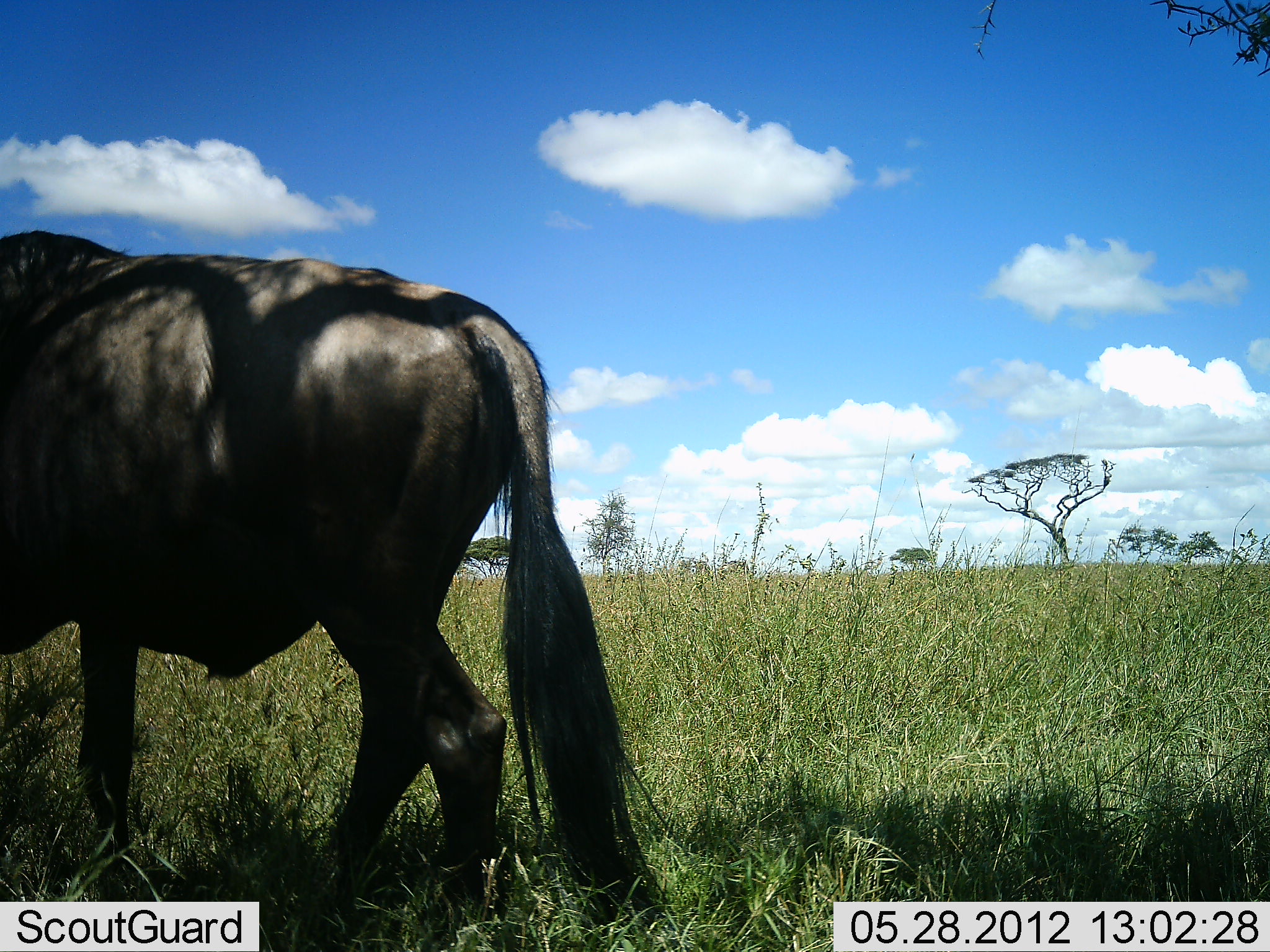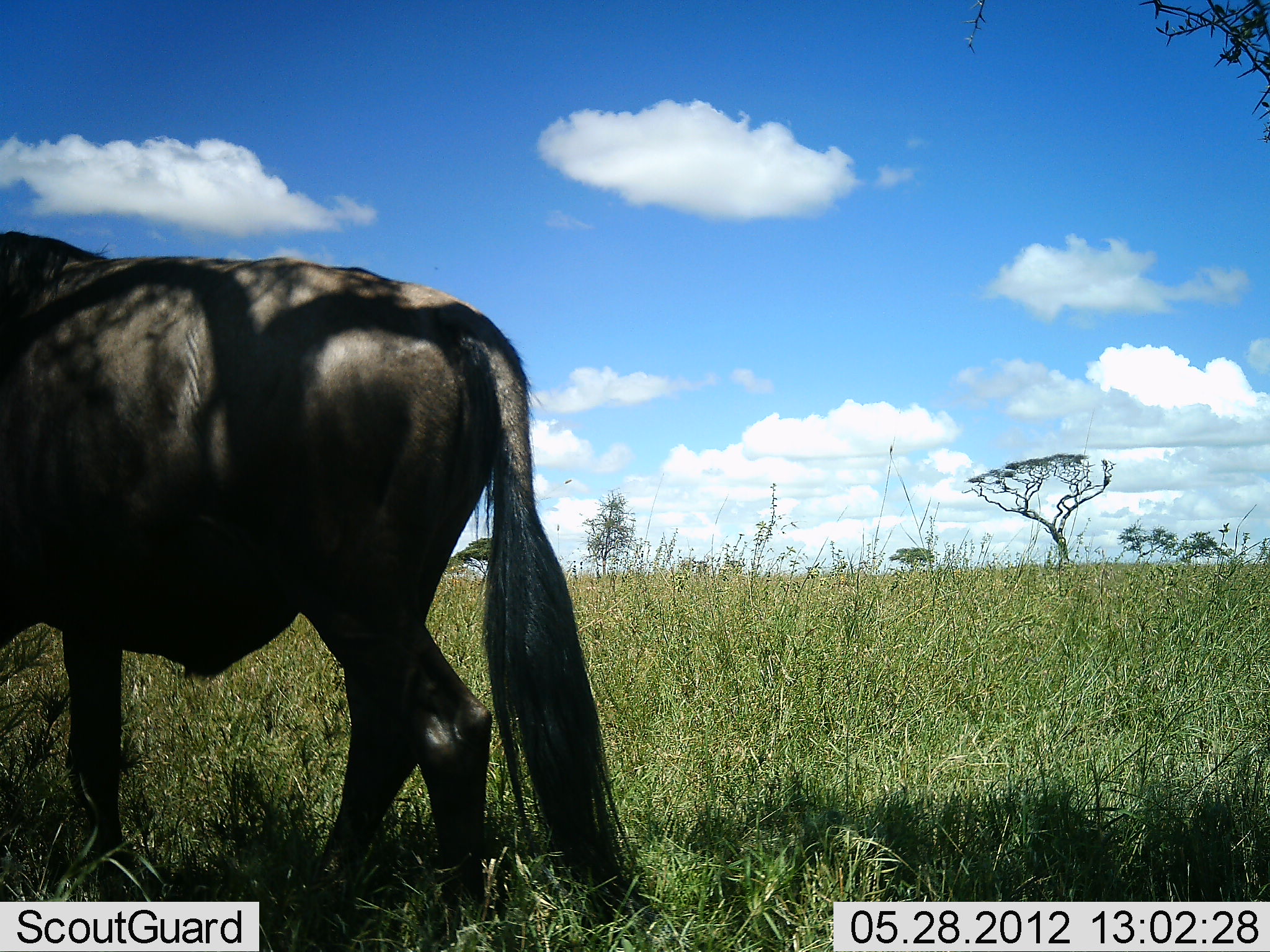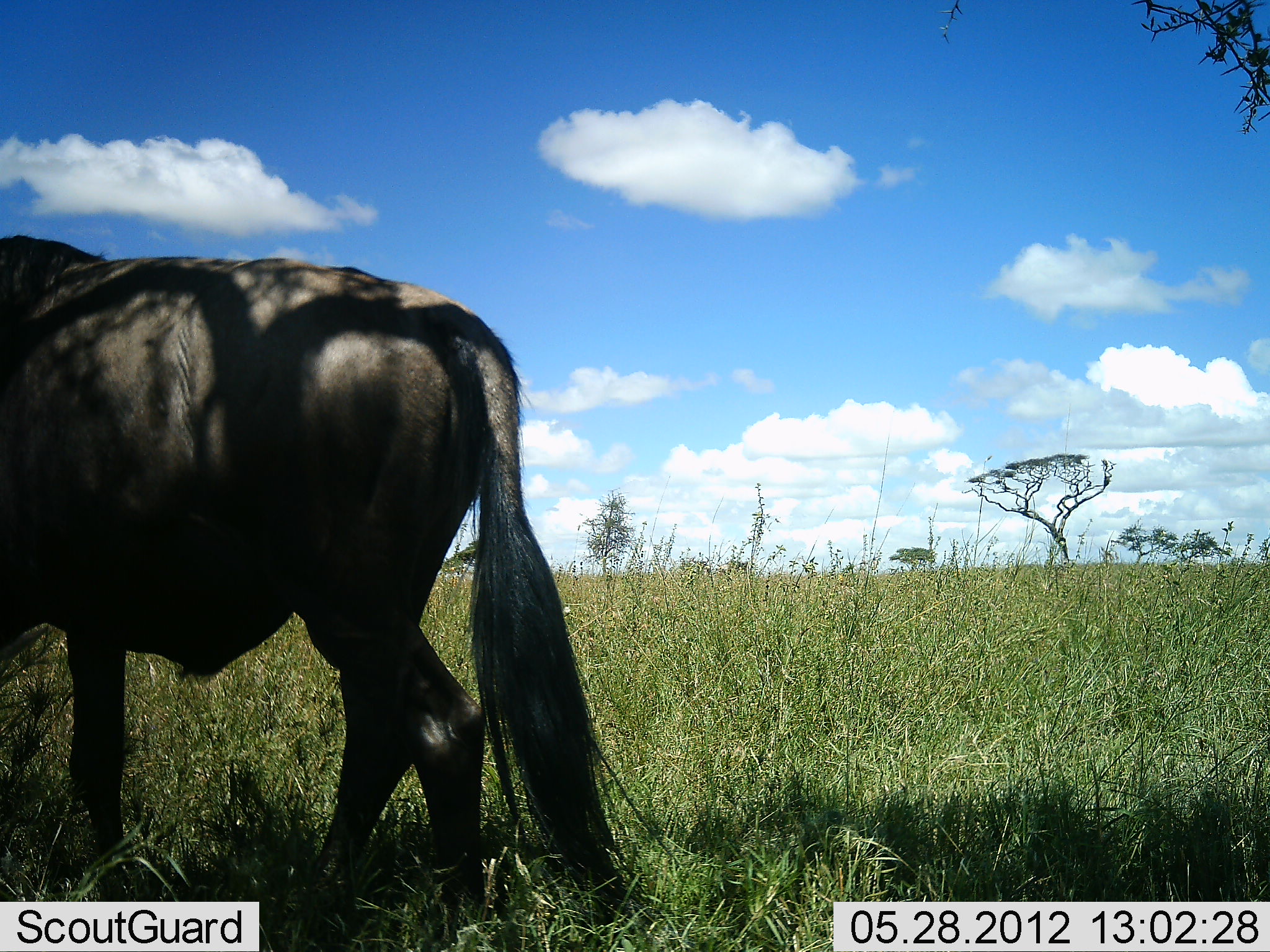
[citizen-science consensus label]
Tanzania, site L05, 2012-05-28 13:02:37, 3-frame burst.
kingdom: Animalia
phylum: Chordata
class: Mammalia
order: Artiodactyla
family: Bovidae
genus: Connochaetes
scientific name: Connochaetes taurinus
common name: blue wildebeest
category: wildebeest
Wildebeest (blue wildebeest) (Connochaetes taurinus), count 1. Behavior (volunteer vote fractions): standing 70%, resting 0%, moving 30%, interacting 0%. Young present (vote fraction): 0%. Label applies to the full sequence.